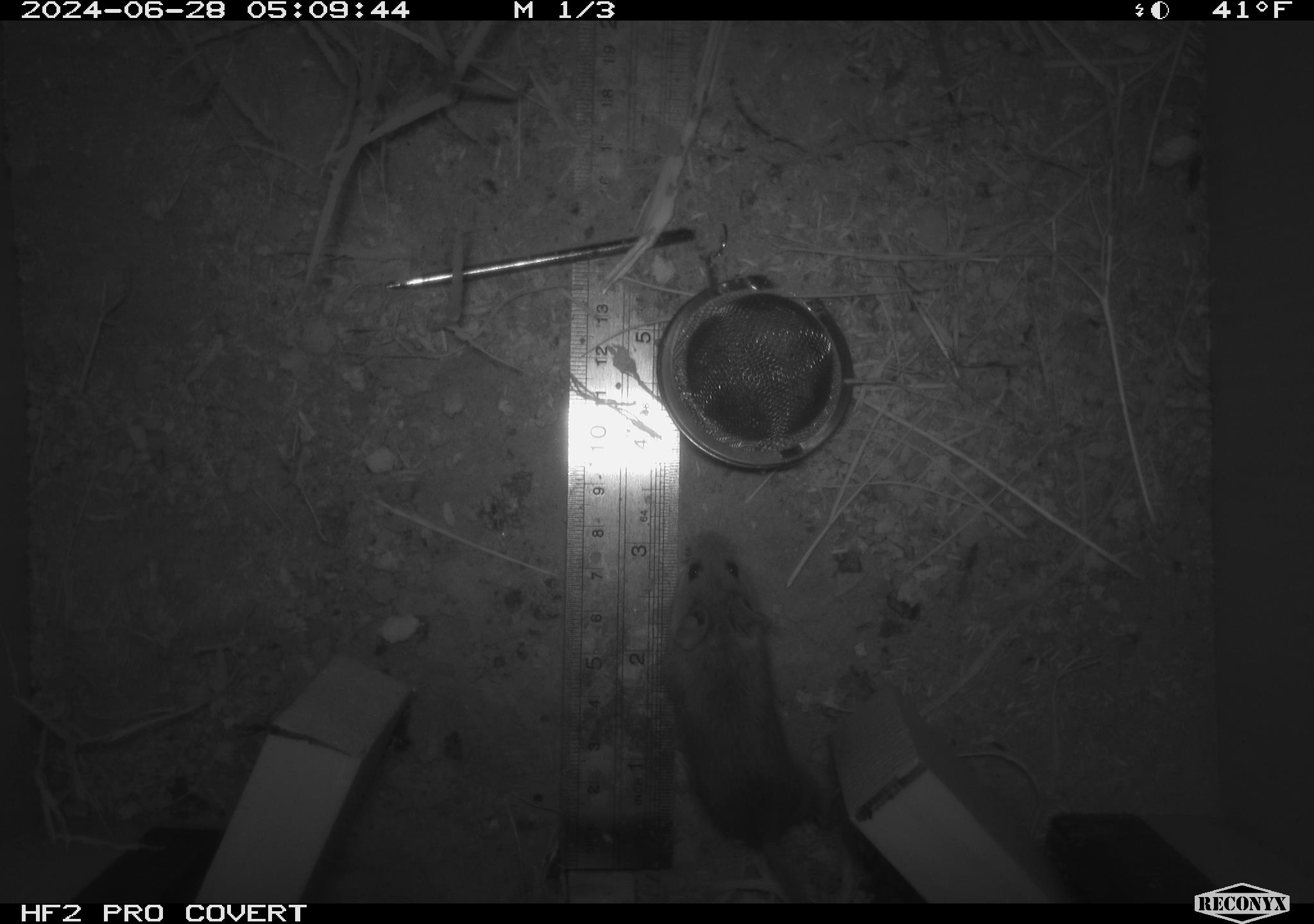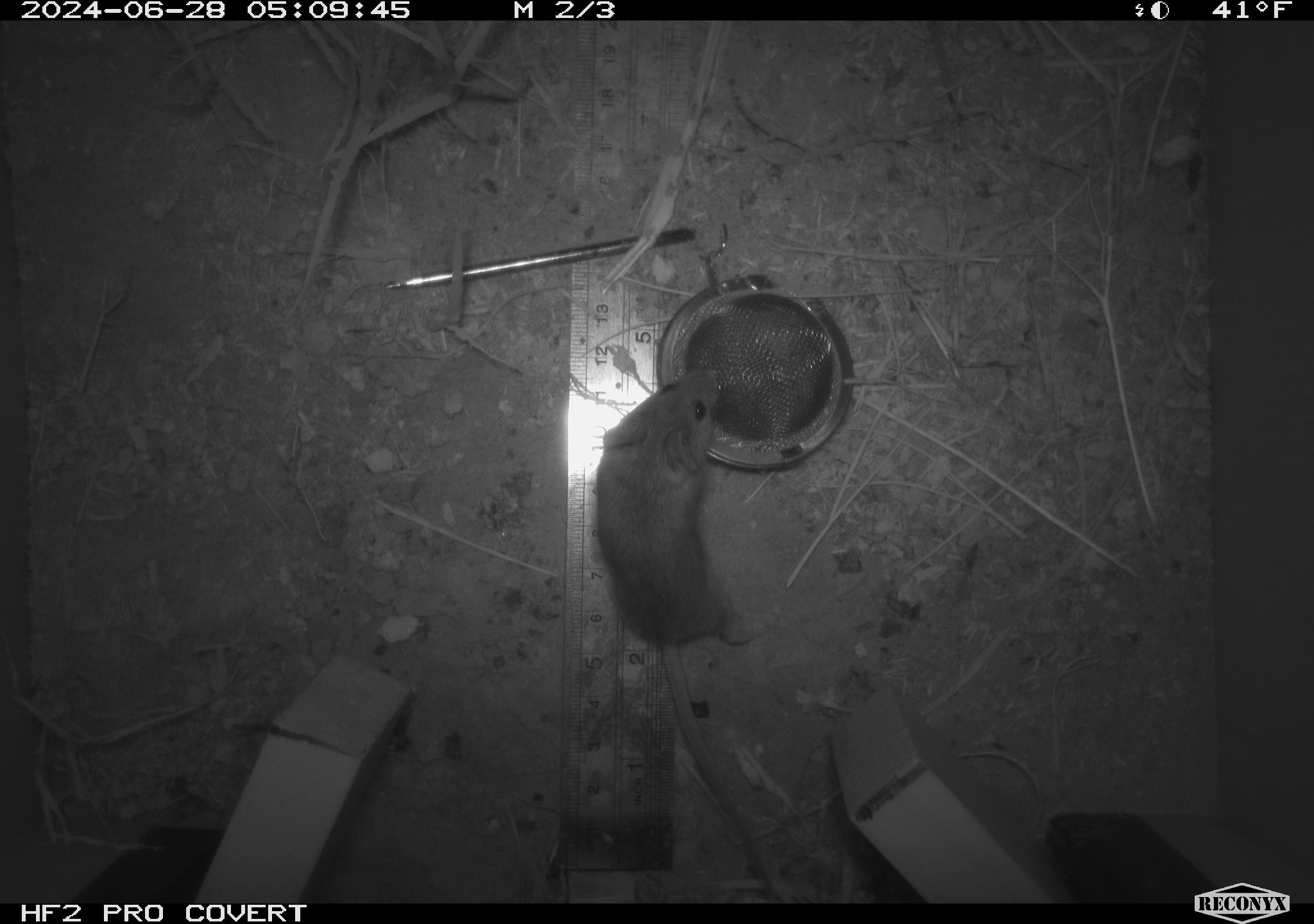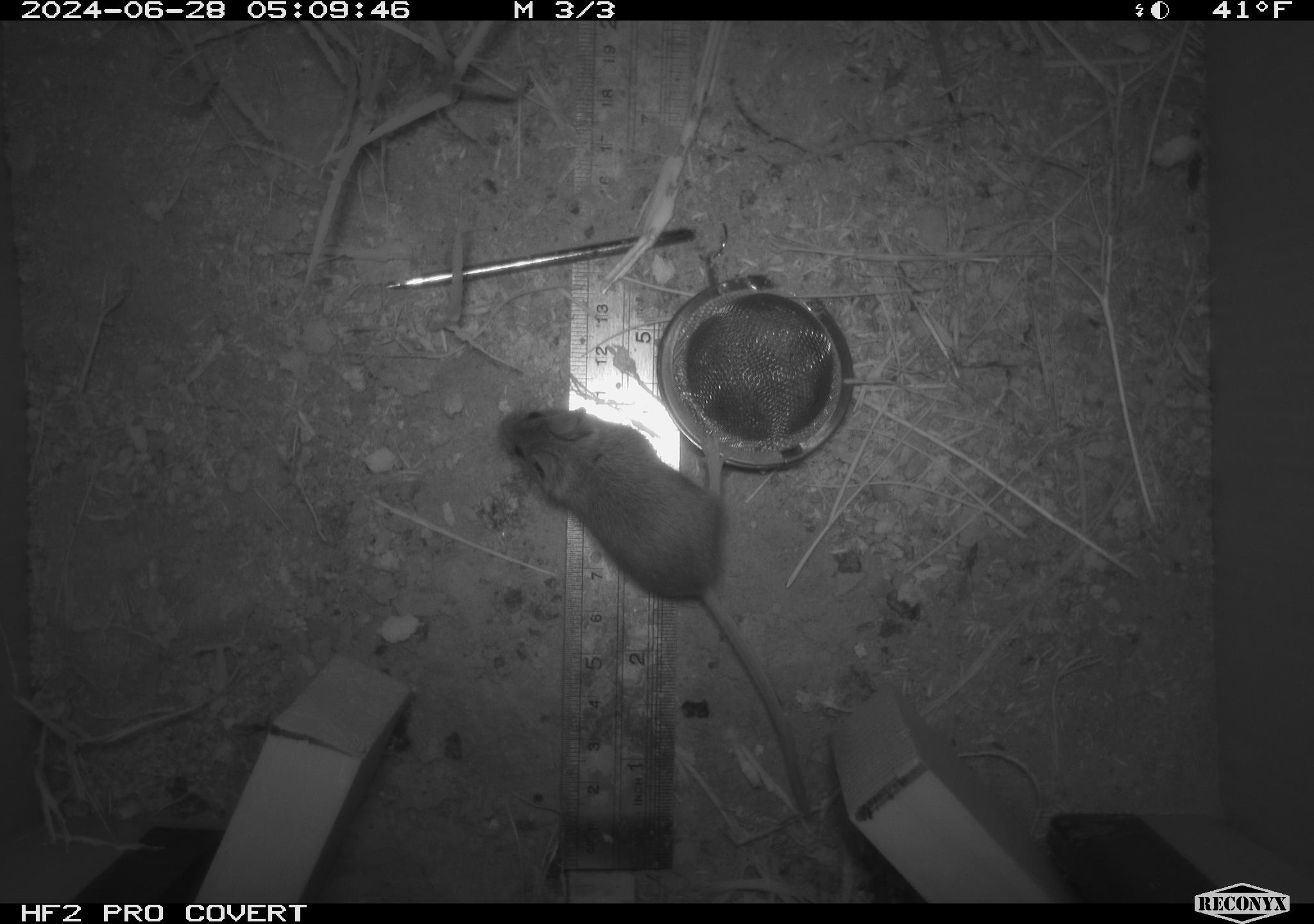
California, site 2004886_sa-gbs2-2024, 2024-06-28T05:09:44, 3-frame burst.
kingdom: Animalia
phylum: Chordata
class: Mammalia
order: Rodentia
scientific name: Rodentia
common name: mouse species